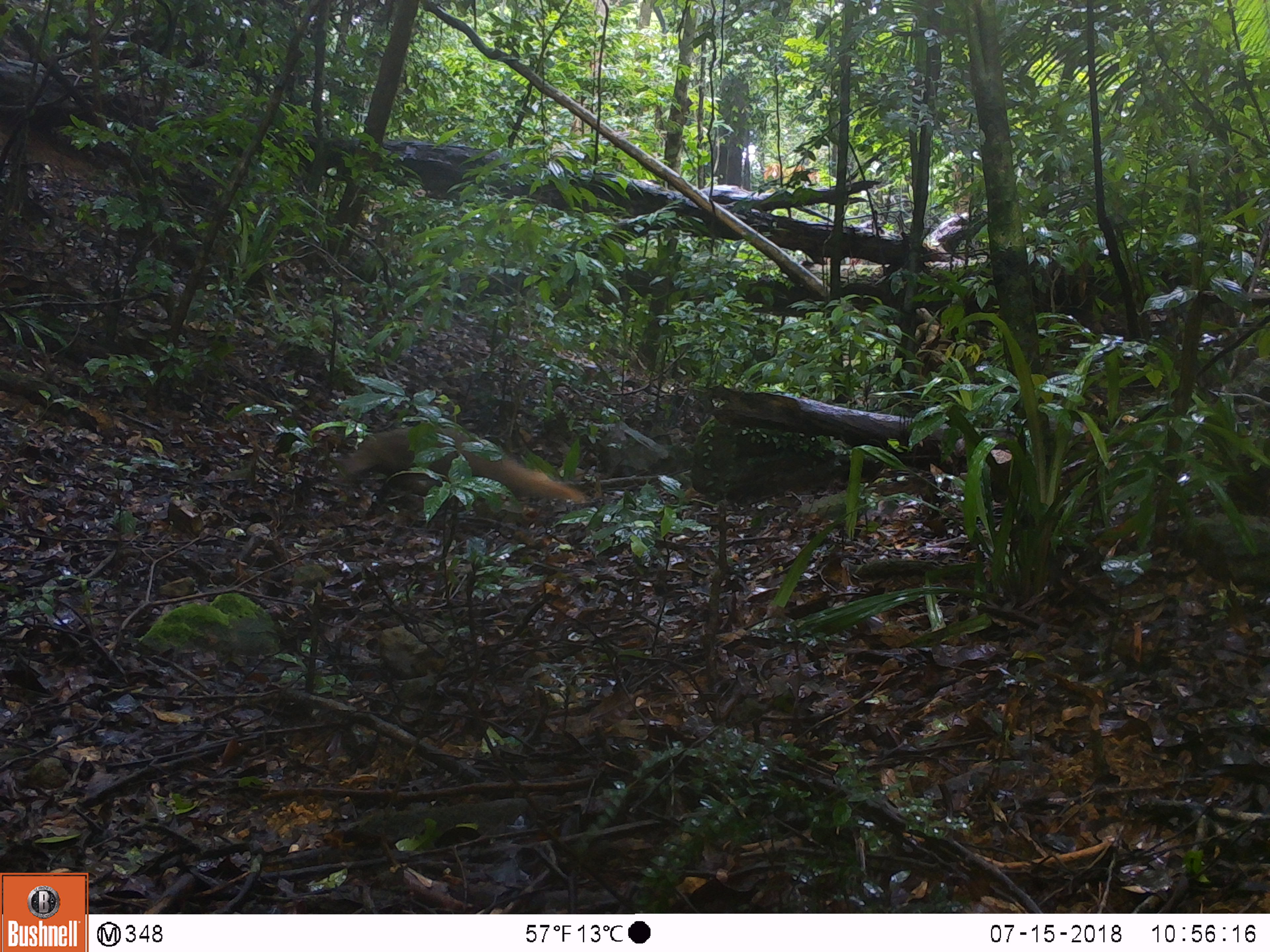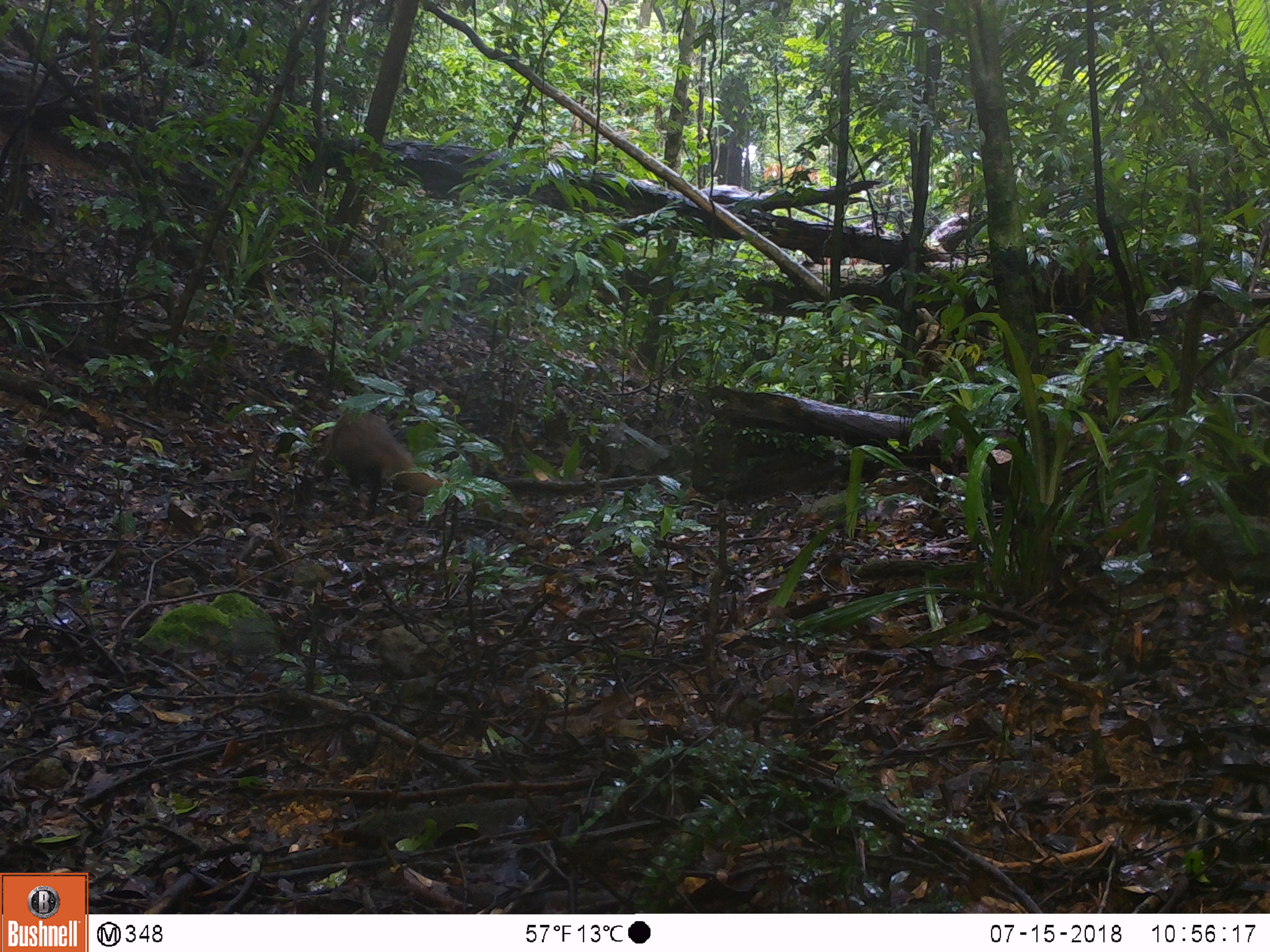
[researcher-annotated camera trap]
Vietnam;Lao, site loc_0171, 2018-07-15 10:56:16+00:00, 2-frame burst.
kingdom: Animalia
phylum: Chordata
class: Mammalia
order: Carnivora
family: Herpestidae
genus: Urva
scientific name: Urva urva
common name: crab-eating mongoose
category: crab eating mongoose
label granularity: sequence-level